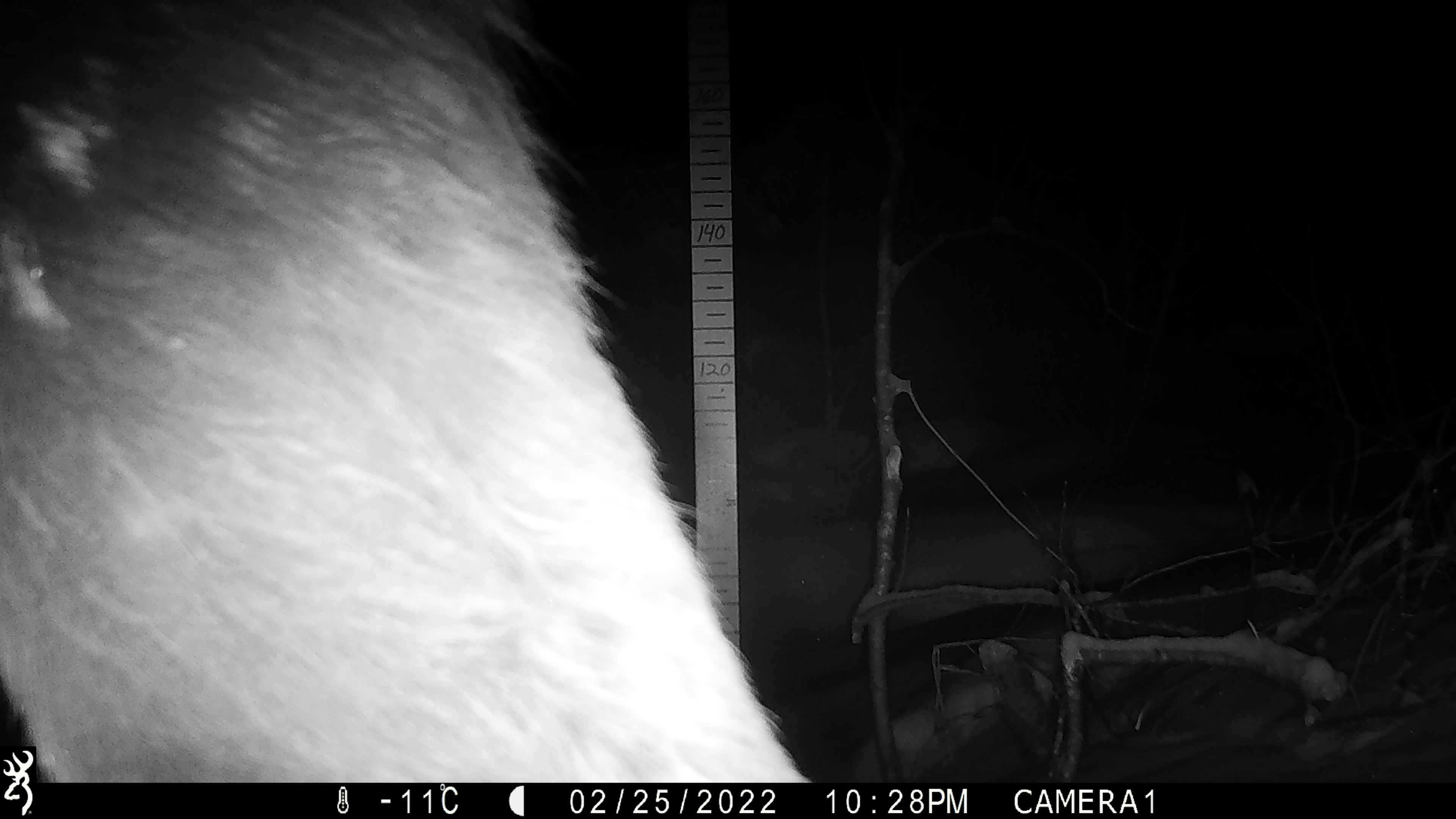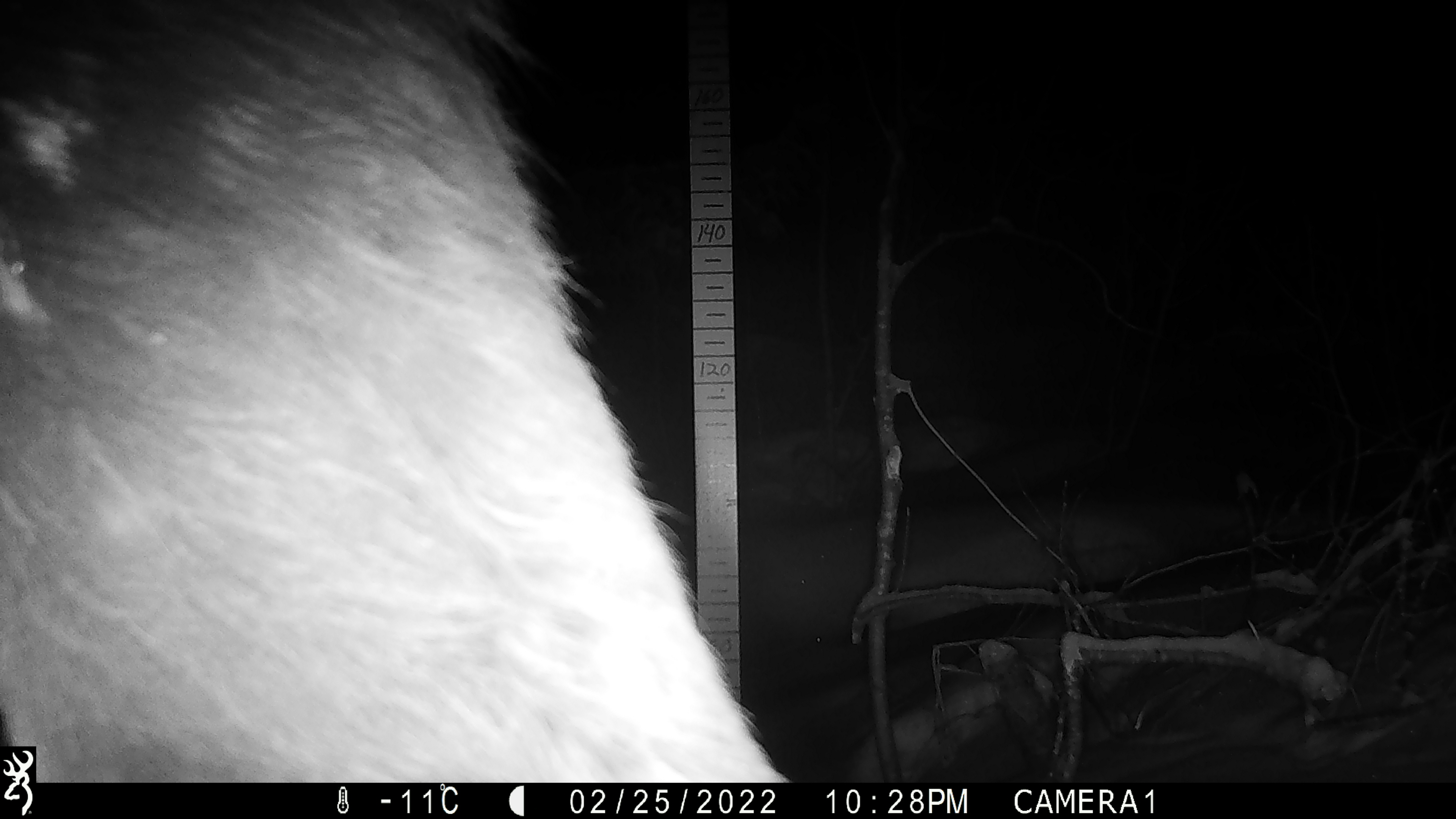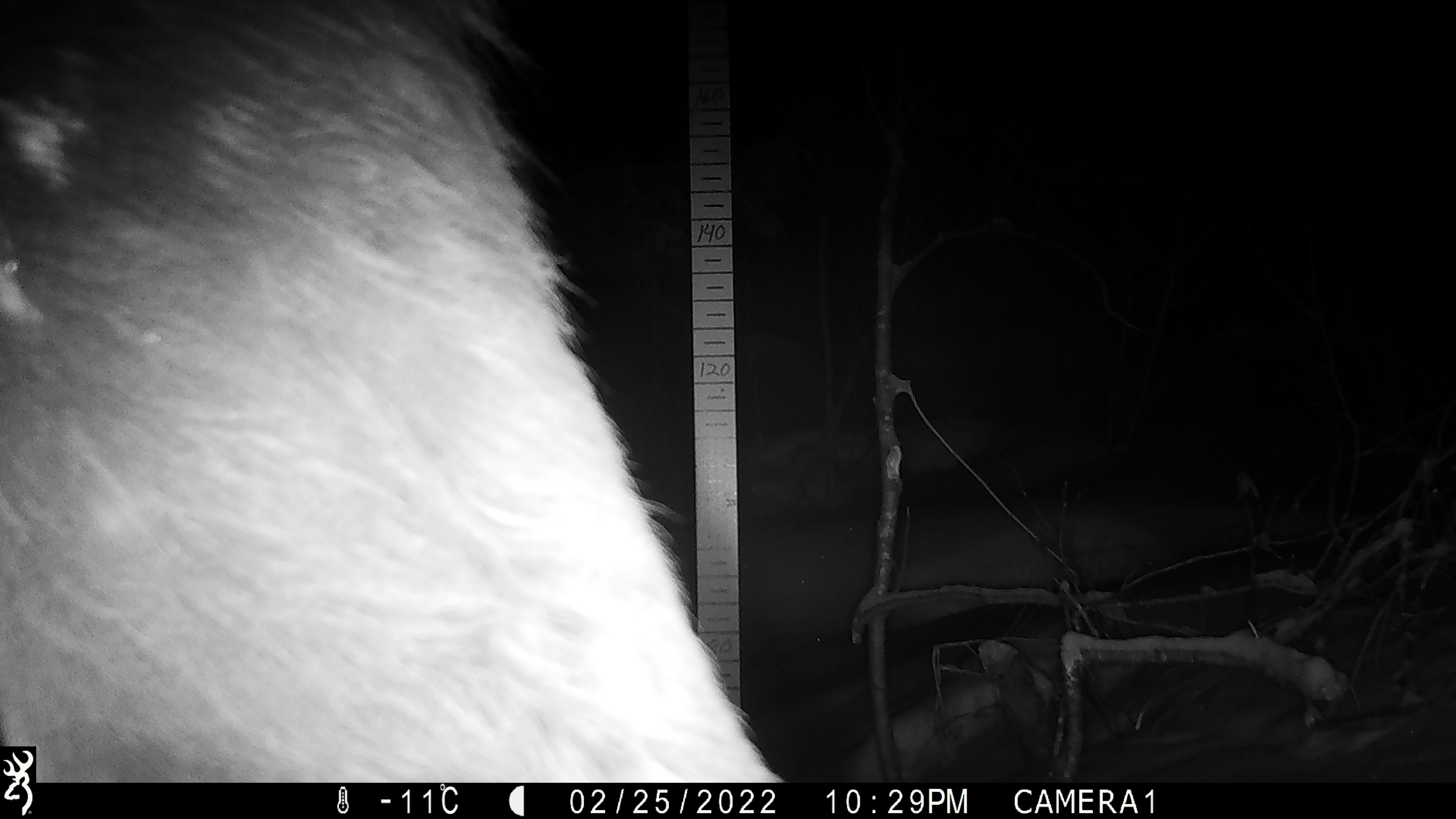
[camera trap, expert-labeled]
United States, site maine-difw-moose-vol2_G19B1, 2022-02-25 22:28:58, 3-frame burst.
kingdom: Animalia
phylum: Chordata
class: Mammalia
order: Artiodactyla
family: Cervidae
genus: Alces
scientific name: Alces alces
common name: moose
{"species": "moose (Alces alces)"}